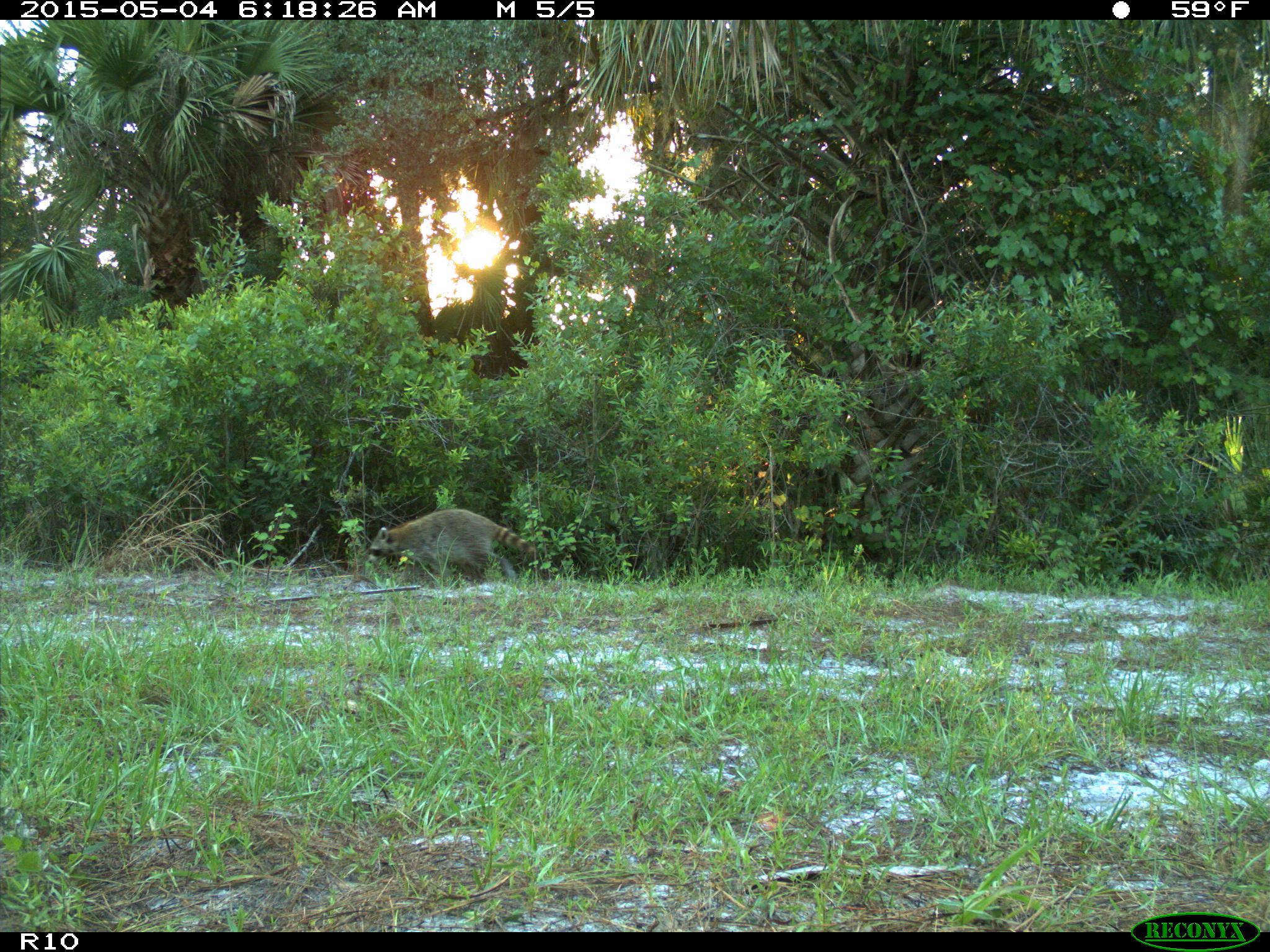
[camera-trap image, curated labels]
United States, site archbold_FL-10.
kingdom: Animalia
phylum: Chordata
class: Mammalia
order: Carnivora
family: Procyonidae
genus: Procyon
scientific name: Procyon lotor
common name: common raccoon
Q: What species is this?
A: Procyon lotor (common raccoon).